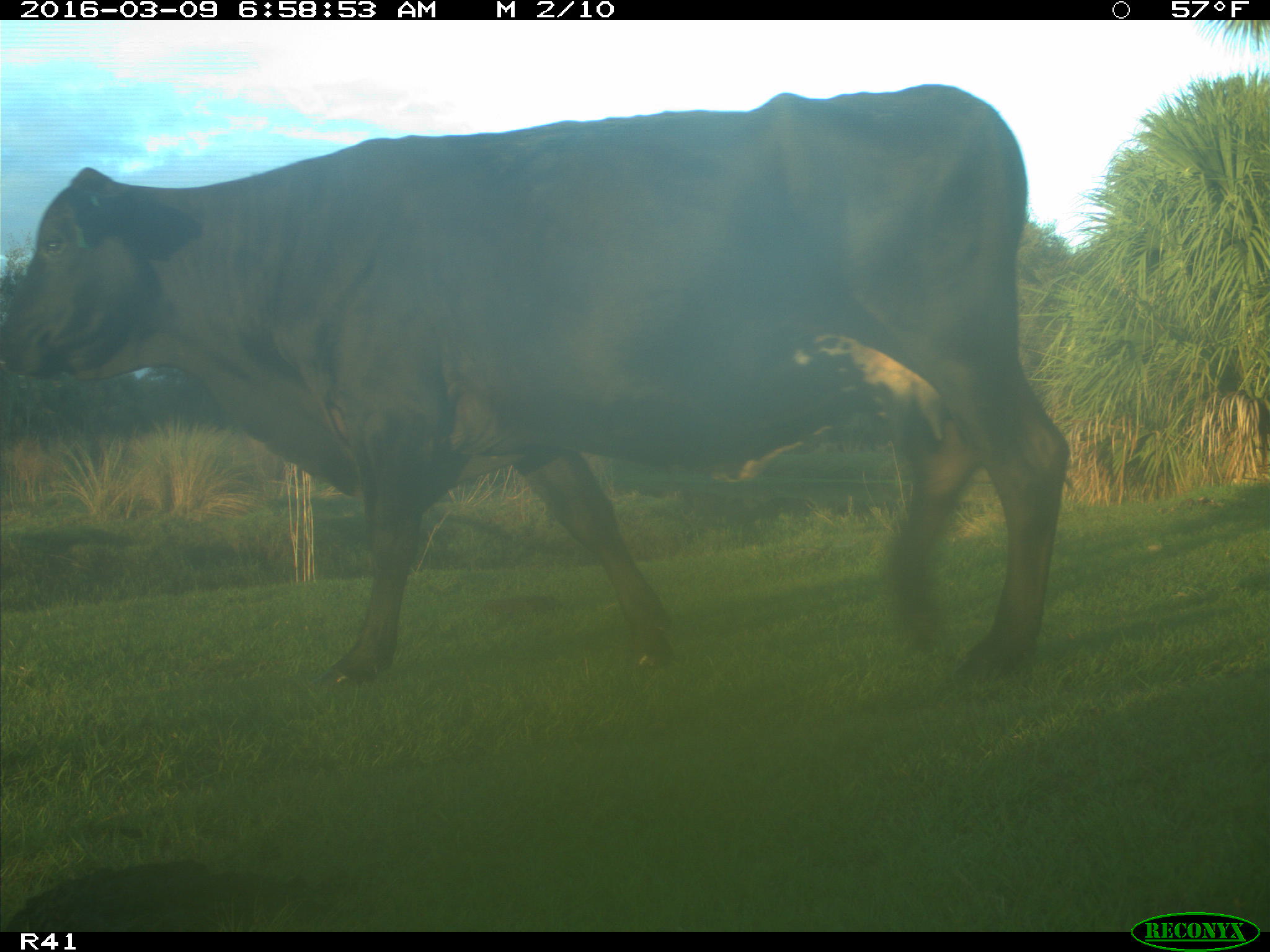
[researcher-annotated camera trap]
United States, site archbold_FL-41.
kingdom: Animalia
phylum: Chordata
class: Mammalia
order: Artiodactyla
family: Bovidae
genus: Bos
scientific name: Bos taurus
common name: domestic cow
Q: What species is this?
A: Bos taurus (domestic cow).